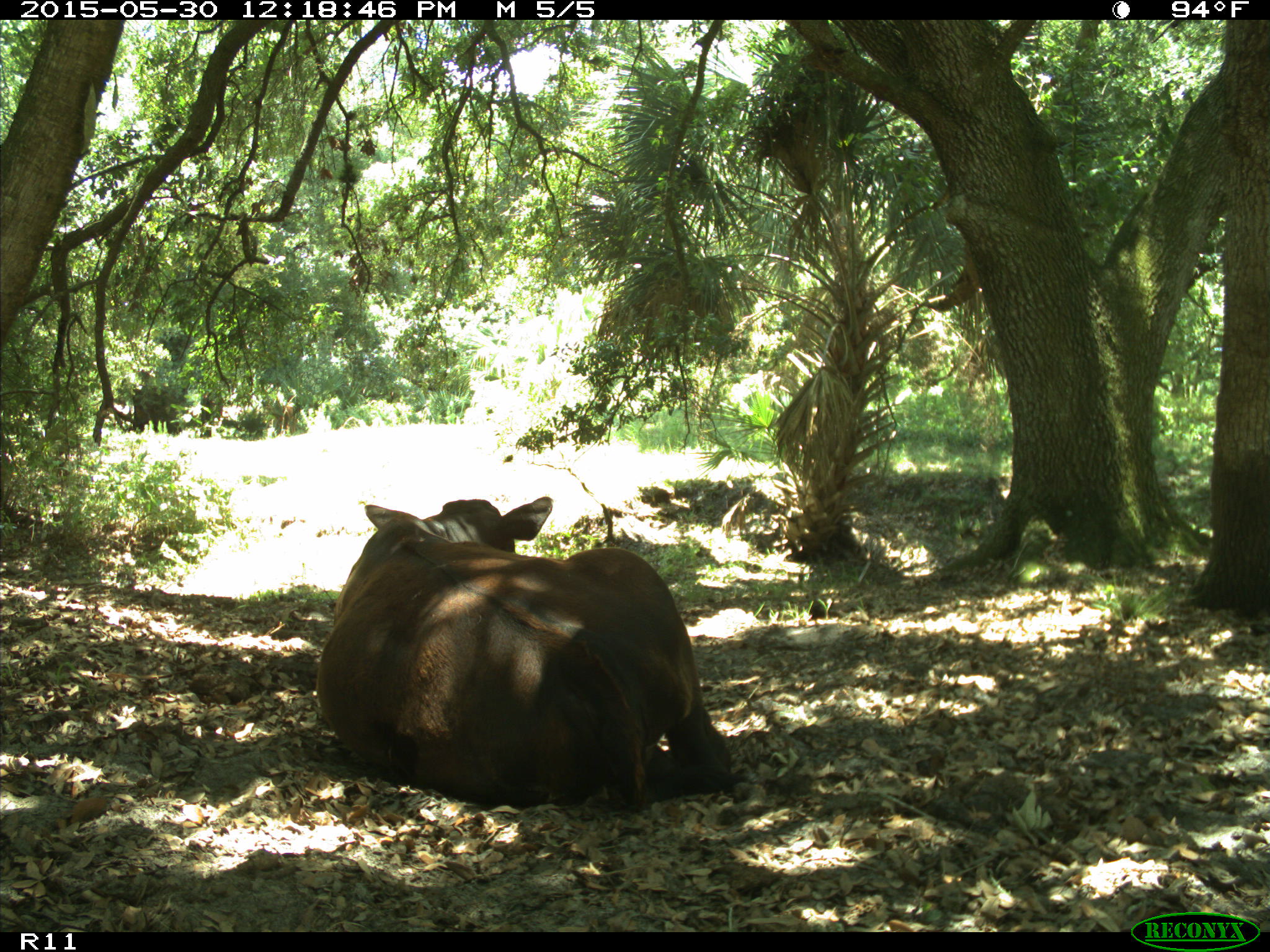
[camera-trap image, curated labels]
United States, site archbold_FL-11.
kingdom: Animalia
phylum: Chordata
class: Mammalia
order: Artiodactyla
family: Bovidae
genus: Bos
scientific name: Bos taurus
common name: domestic cow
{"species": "Bos taurus (domestic cow)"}